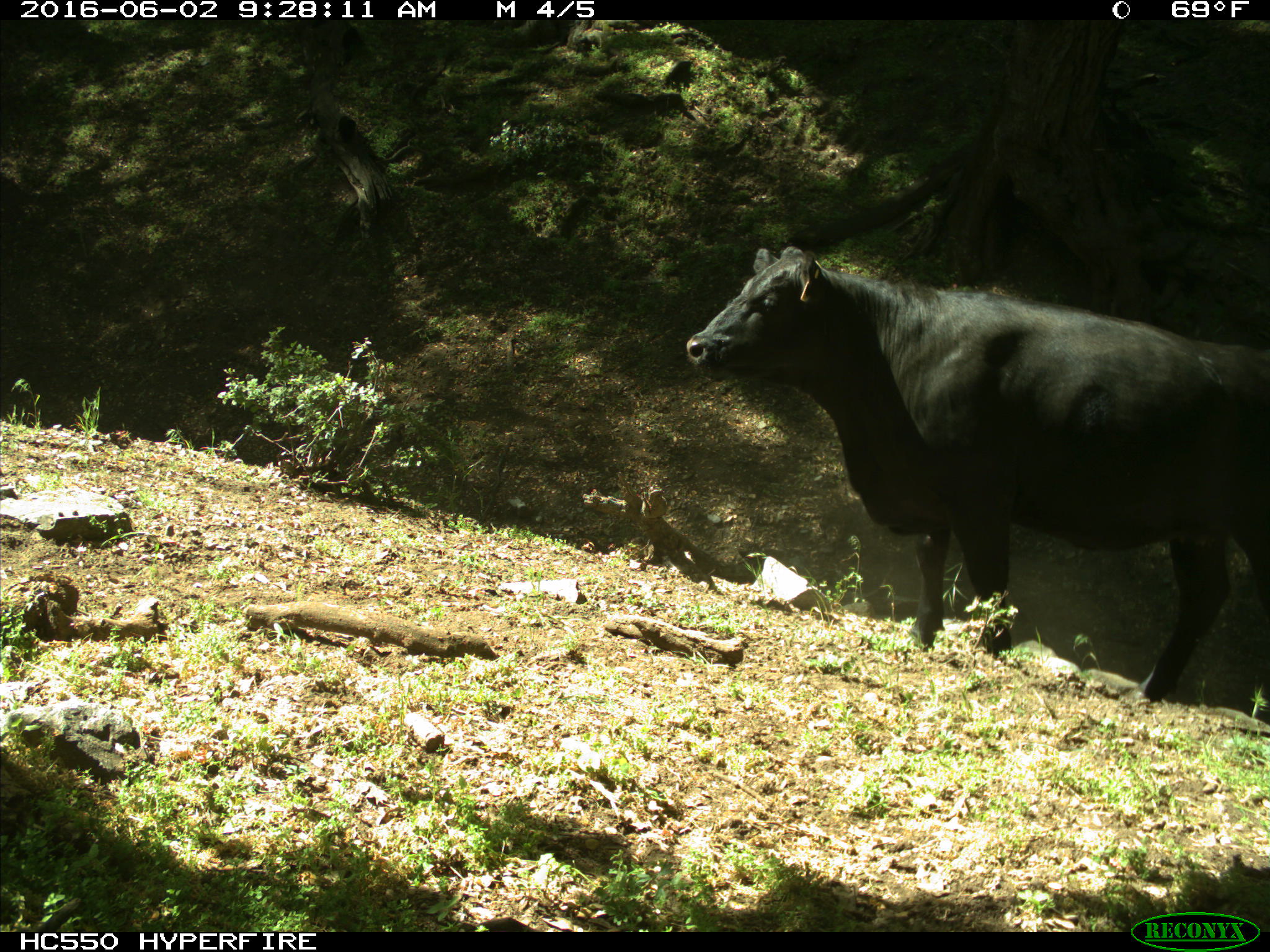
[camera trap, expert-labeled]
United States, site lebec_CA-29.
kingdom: Animalia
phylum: Chordata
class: Mammalia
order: Artiodactyla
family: Bovidae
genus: Bos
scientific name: Bos taurus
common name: domestic cow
Bos taurus (domestic cow).